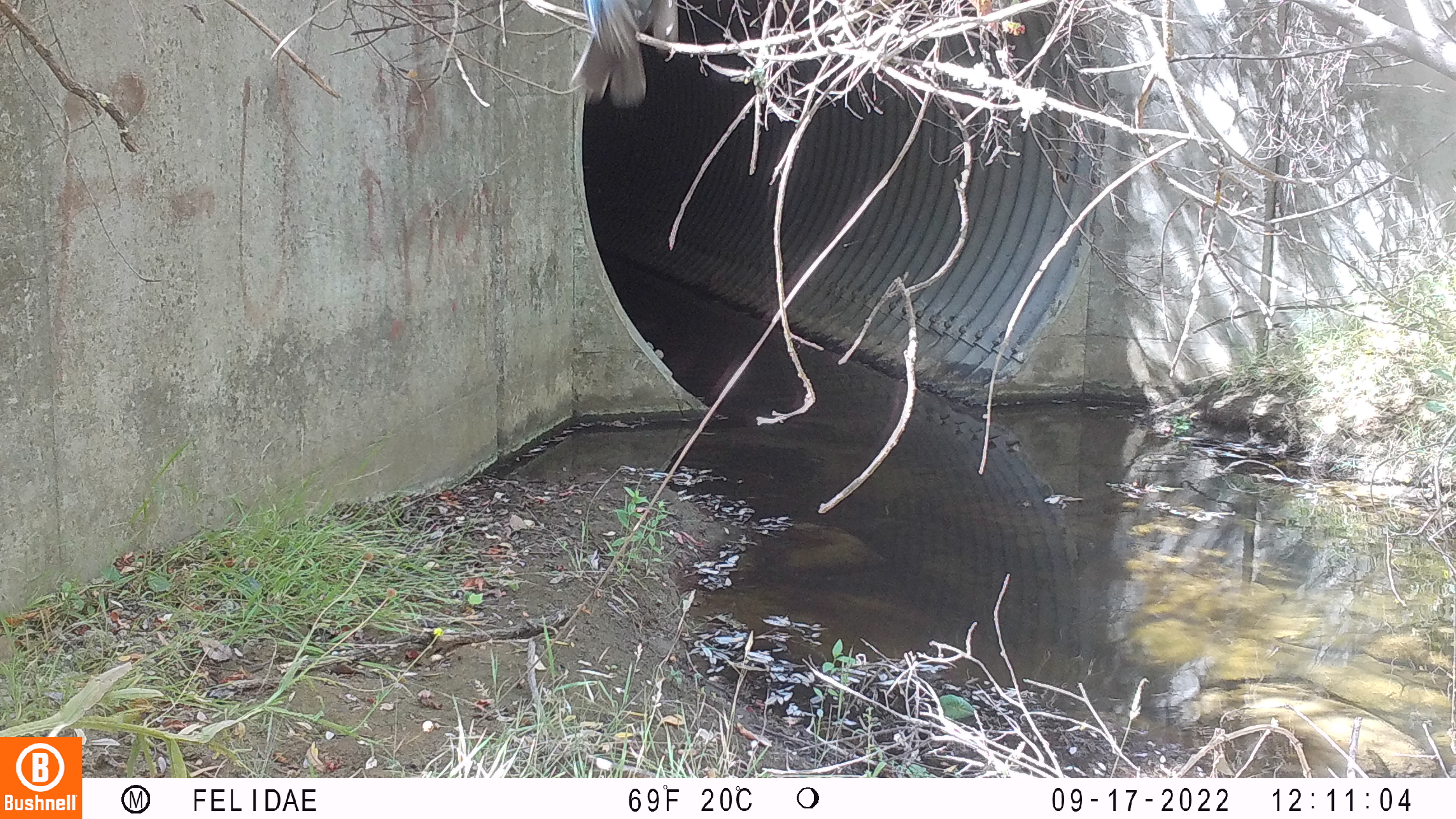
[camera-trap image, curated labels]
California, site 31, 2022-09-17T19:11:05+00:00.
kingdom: Animalia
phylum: Chordata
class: Aves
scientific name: Aves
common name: bird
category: unknown bird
Unknown bird (bird) (Aves).